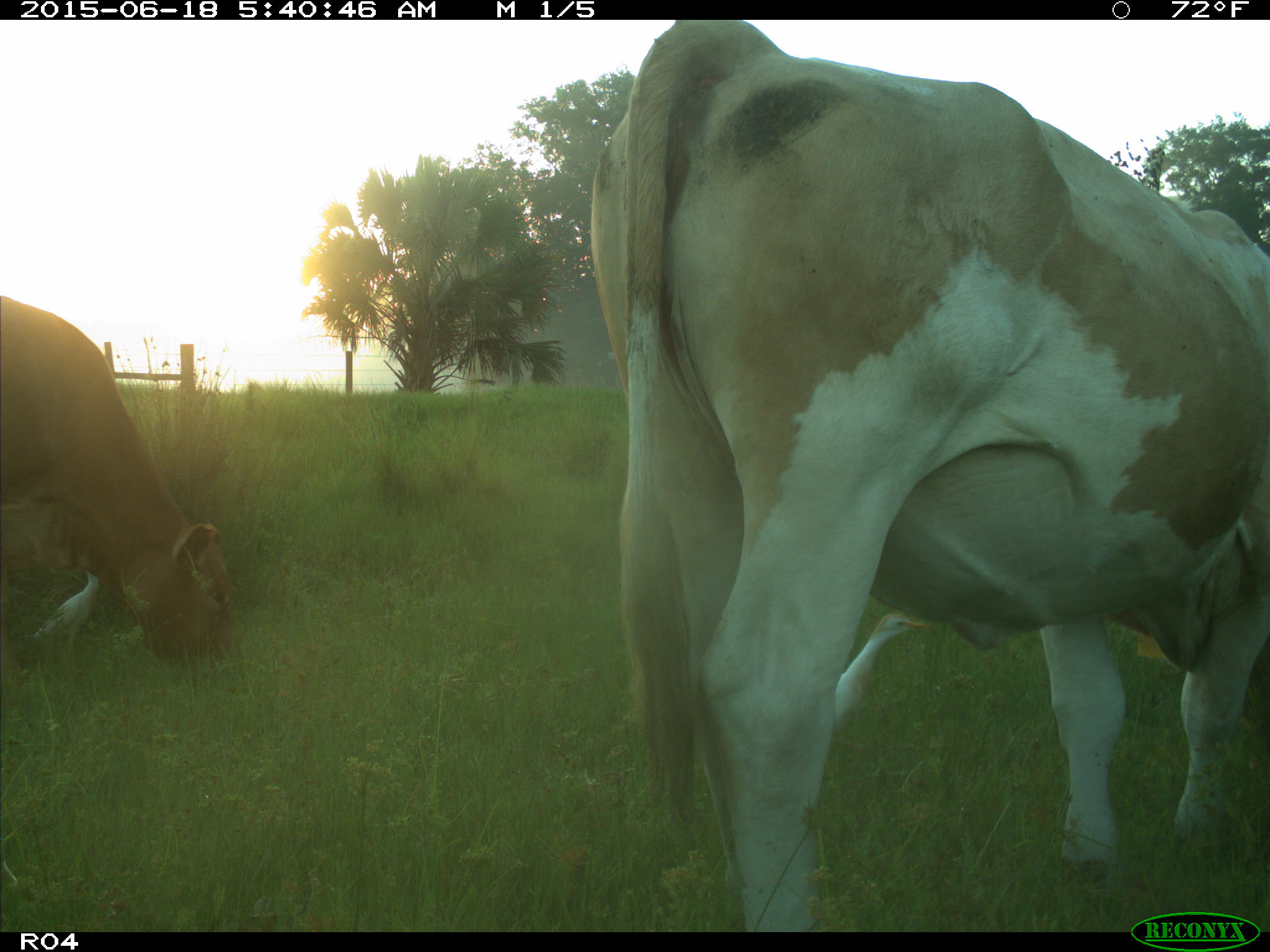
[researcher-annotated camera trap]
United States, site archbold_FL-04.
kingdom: Animalia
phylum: Chordata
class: Mammalia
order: Artiodactyla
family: Bovidae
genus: Bos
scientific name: Bos taurus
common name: domestic cow